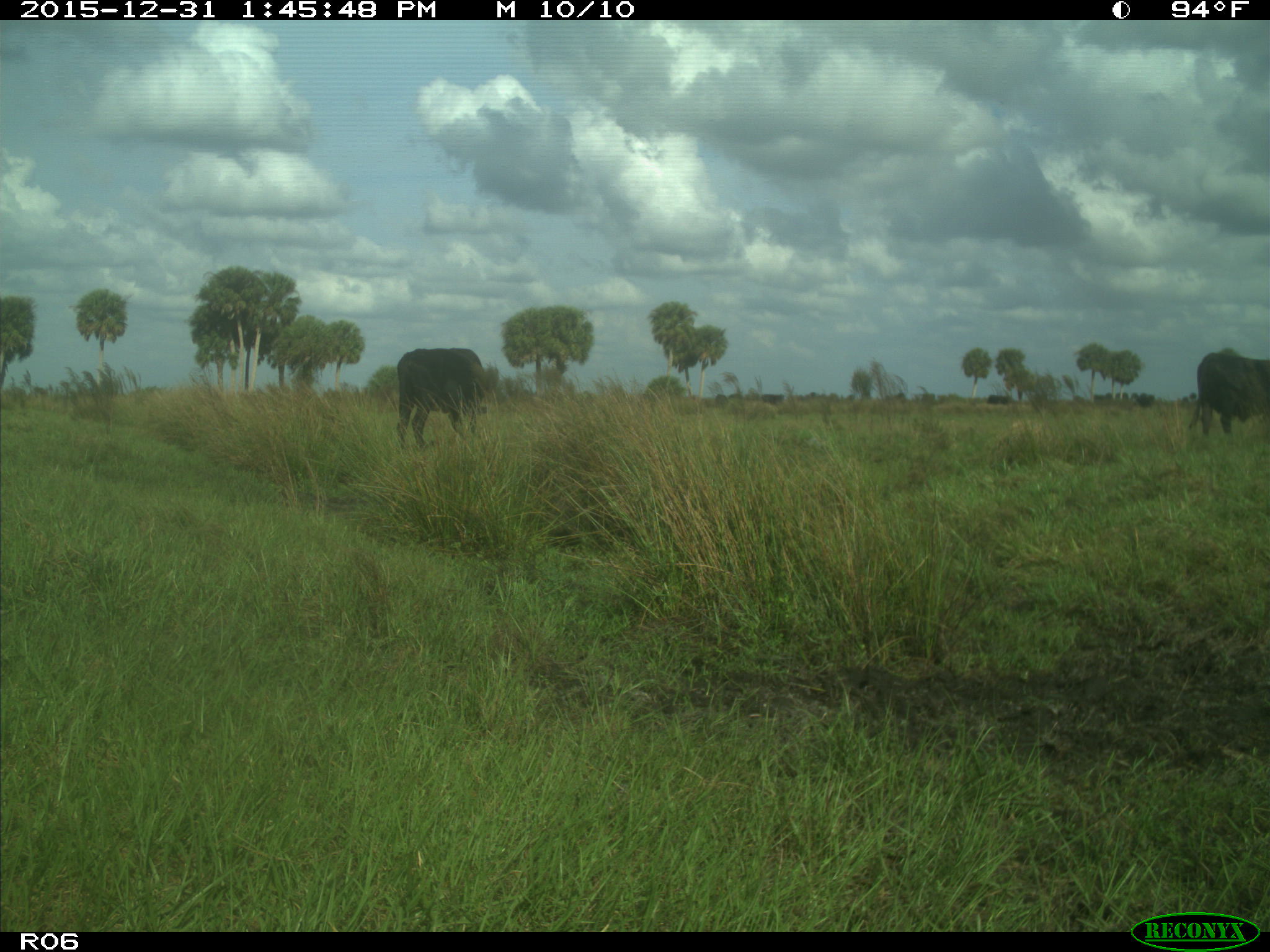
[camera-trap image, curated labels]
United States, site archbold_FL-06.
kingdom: Animalia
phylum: Chordata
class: Mammalia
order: Artiodactyla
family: Bovidae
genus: Bos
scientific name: Bos taurus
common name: domestic cow